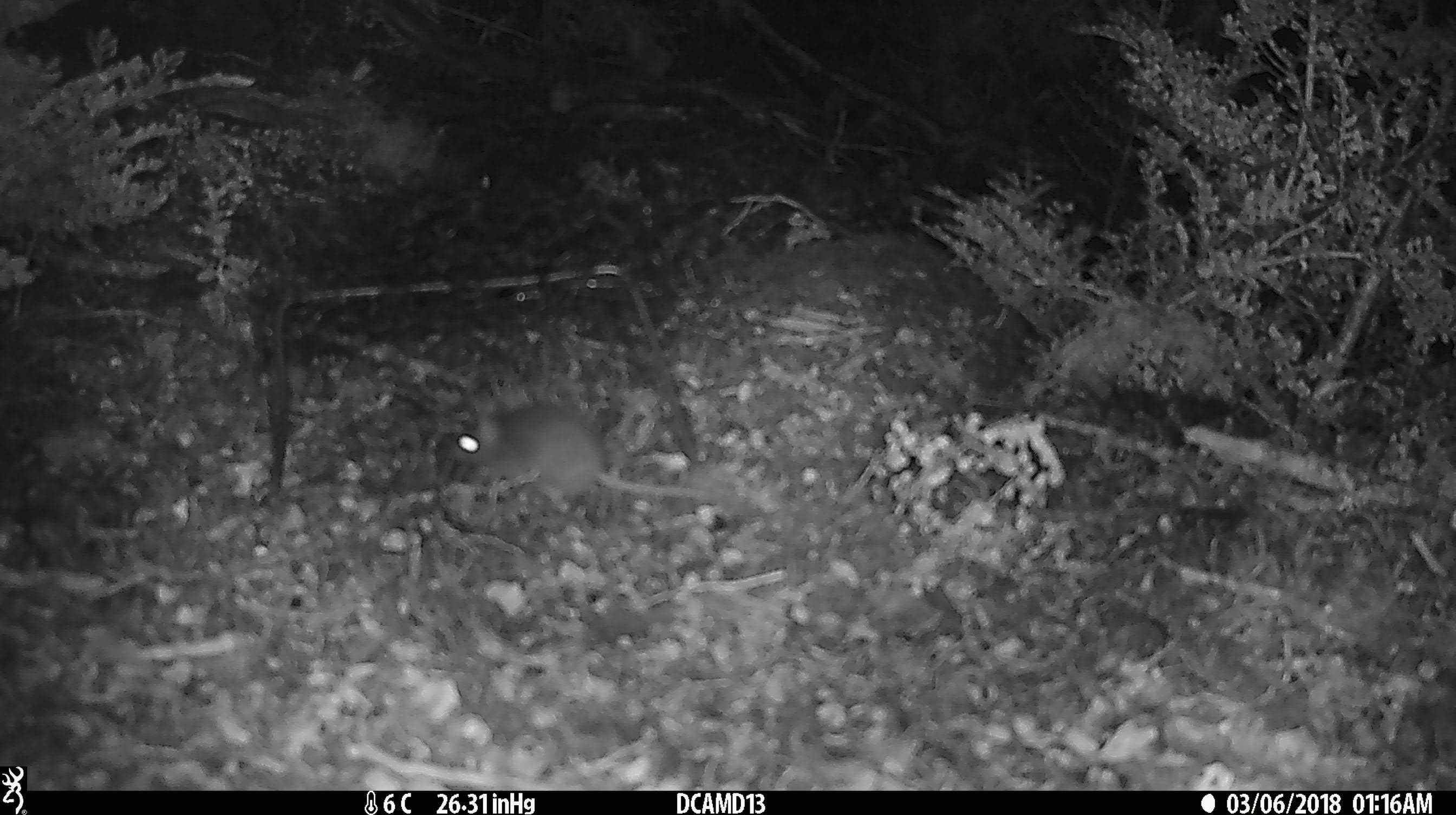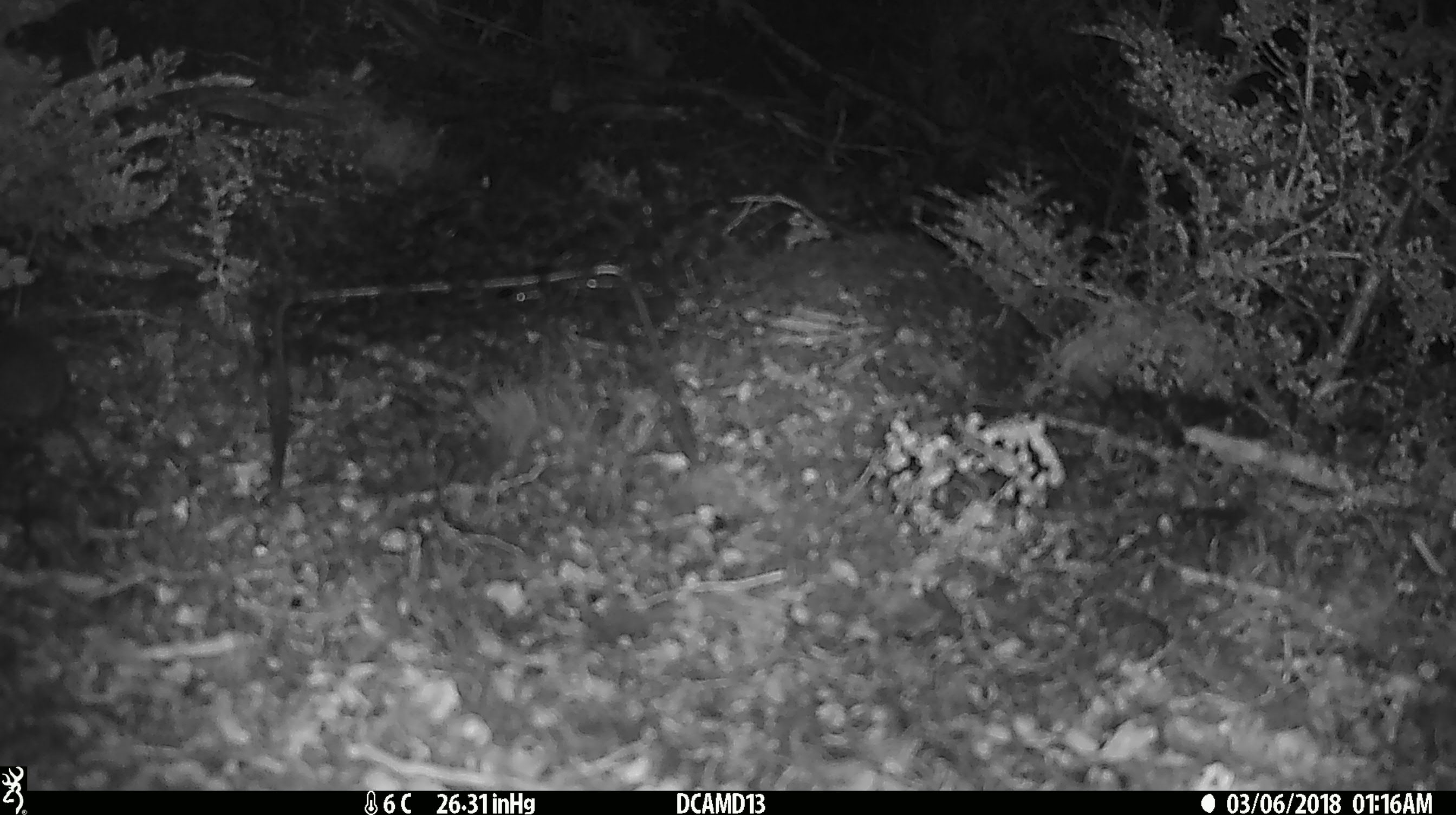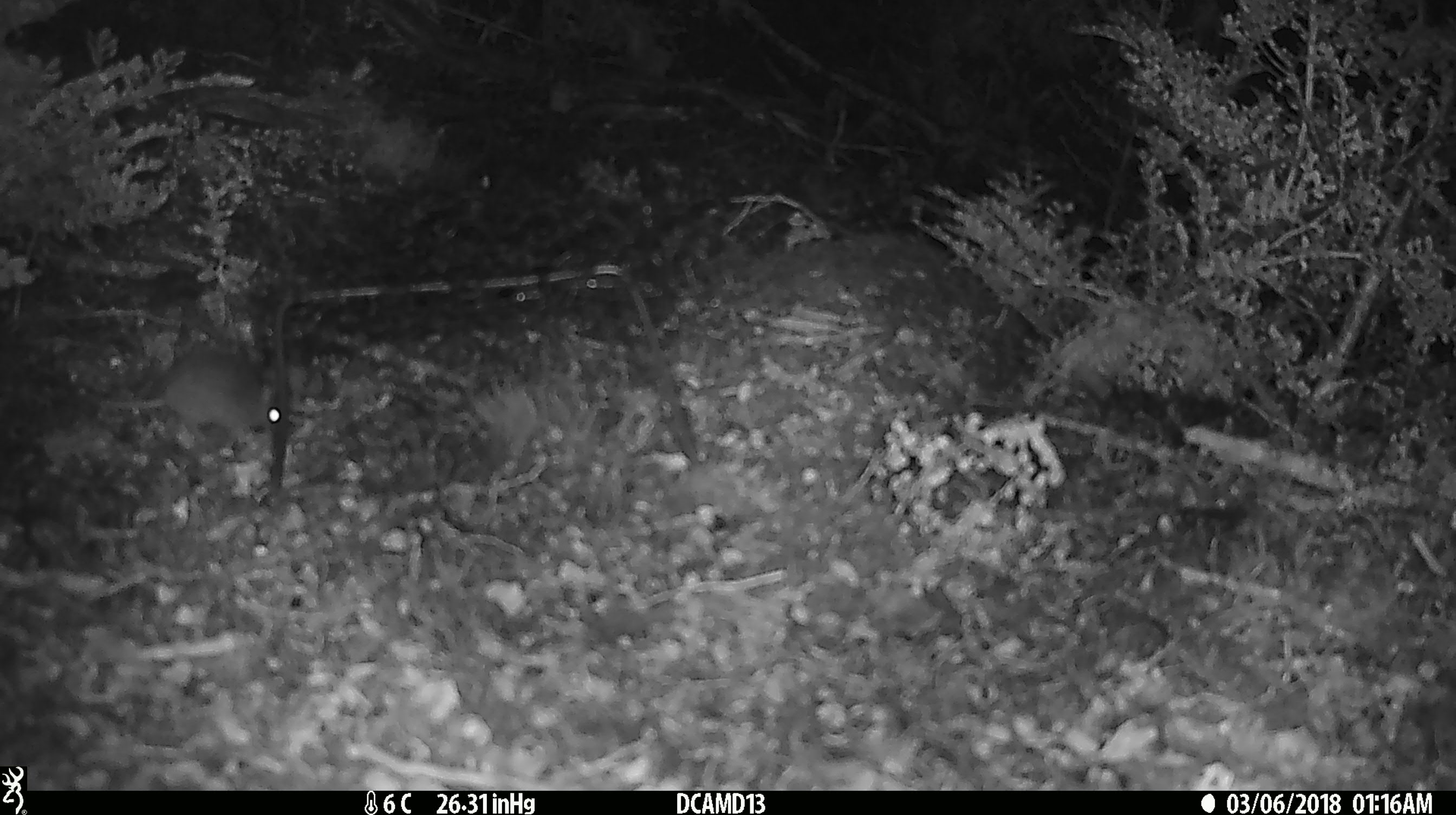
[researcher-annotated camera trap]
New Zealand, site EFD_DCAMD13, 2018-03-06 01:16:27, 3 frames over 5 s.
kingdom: Animalia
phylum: Chordata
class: Mammalia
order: Rodentia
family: Muridae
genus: Mus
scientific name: Mus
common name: mouse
Mouse (Mus).